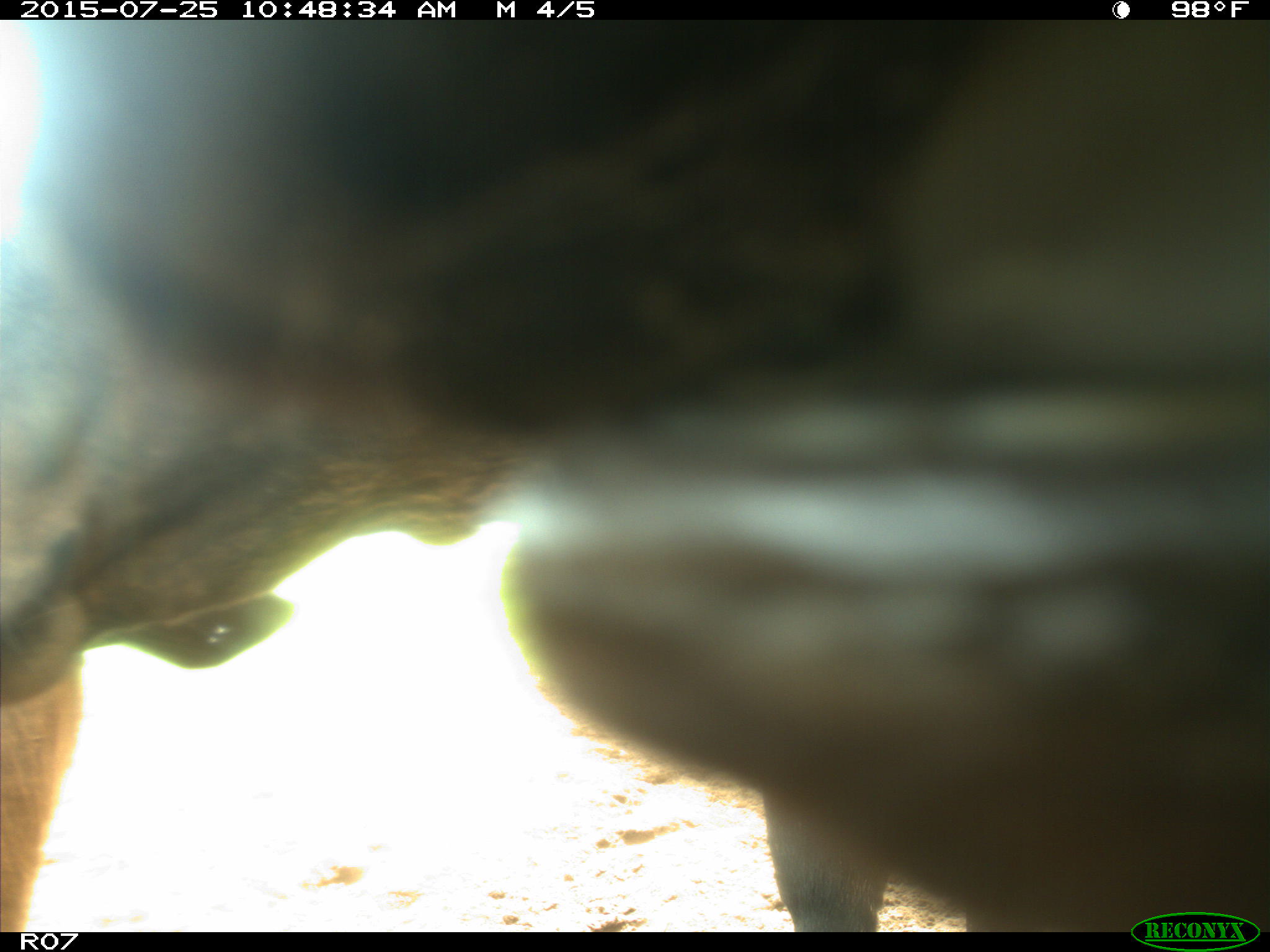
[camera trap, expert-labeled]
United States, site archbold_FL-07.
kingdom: Animalia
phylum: Chordata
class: Mammalia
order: Artiodactyla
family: Bovidae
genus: Bos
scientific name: Bos taurus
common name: domestic cow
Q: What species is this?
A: Bos taurus (domestic cow).